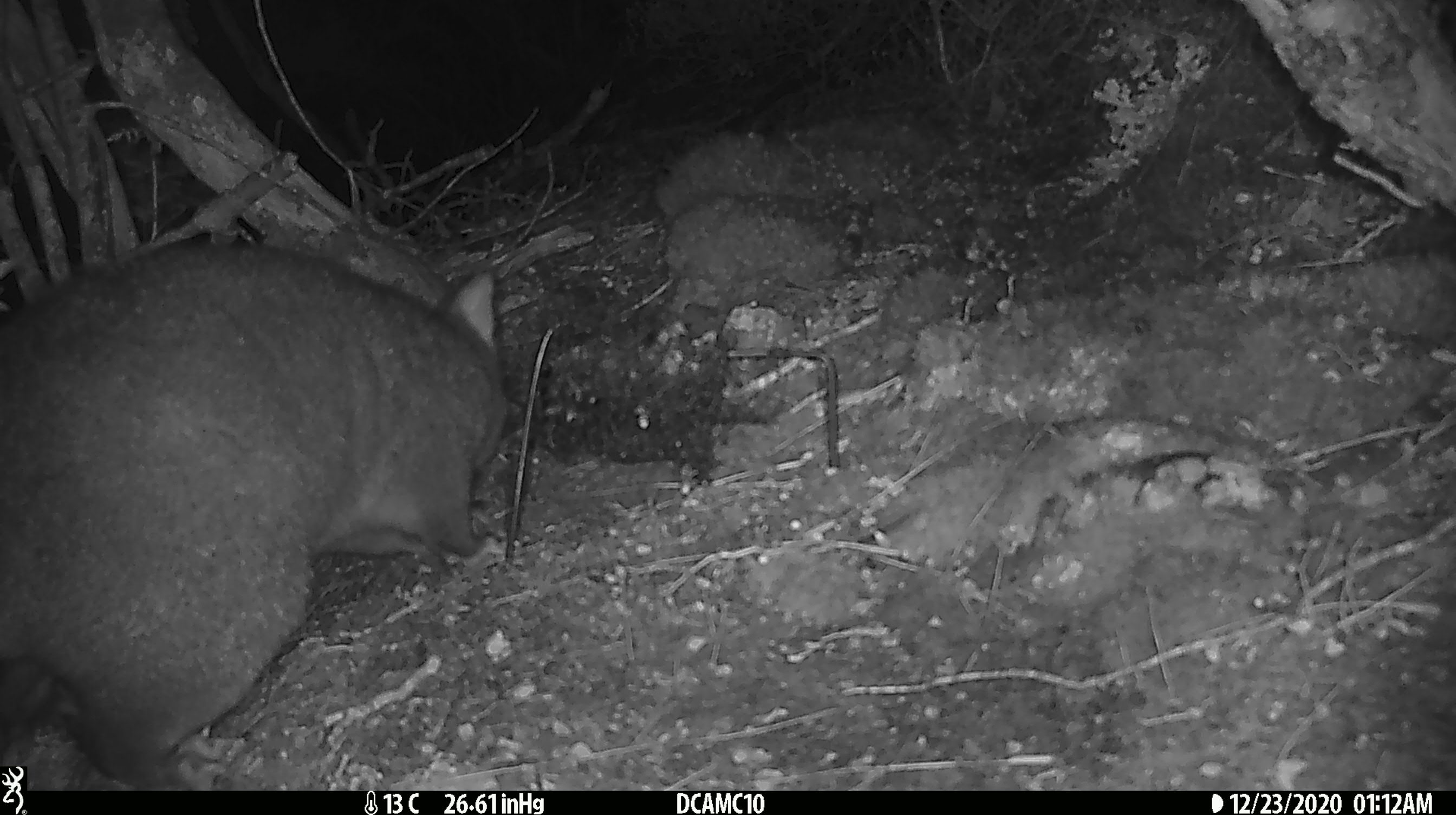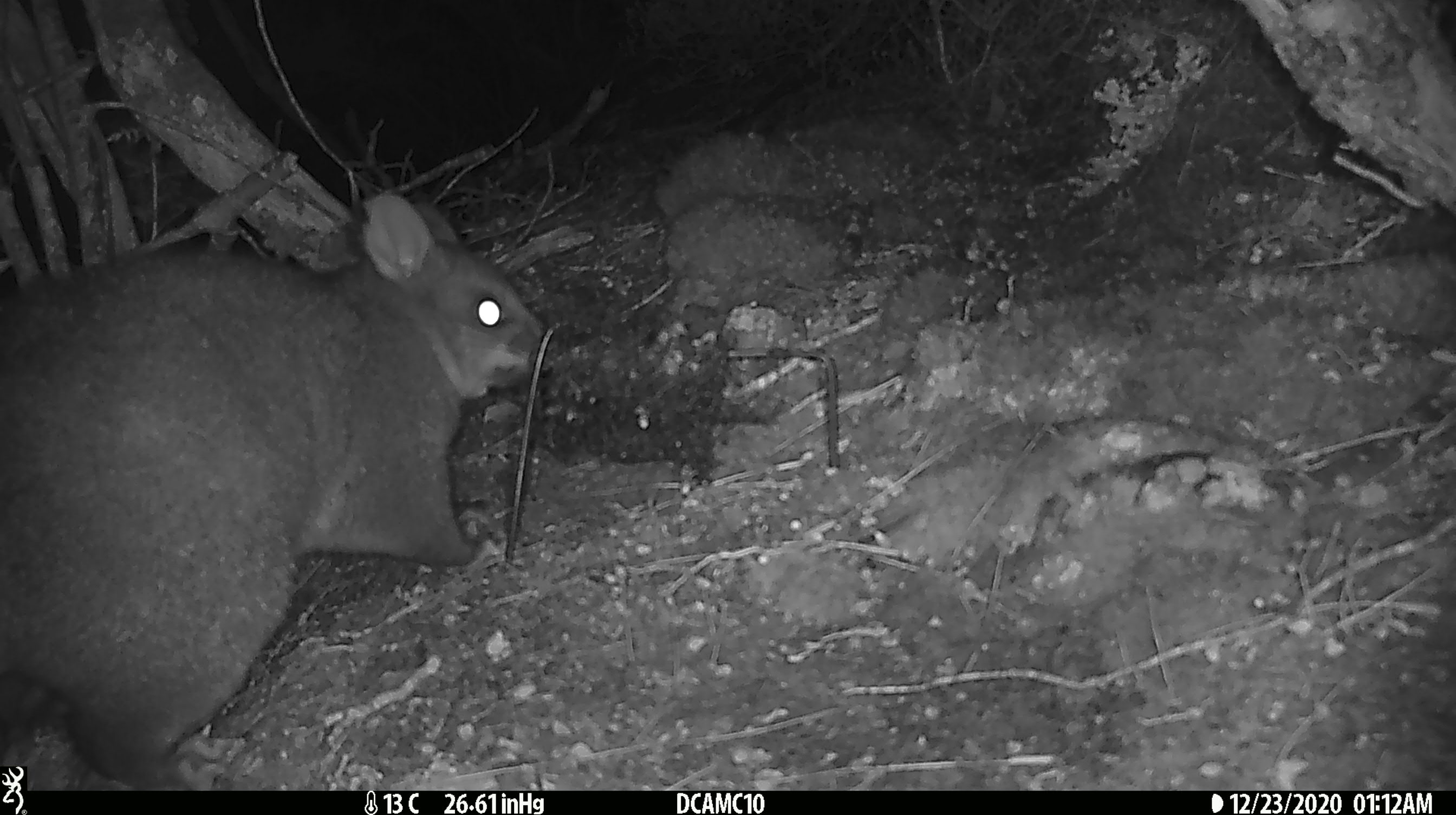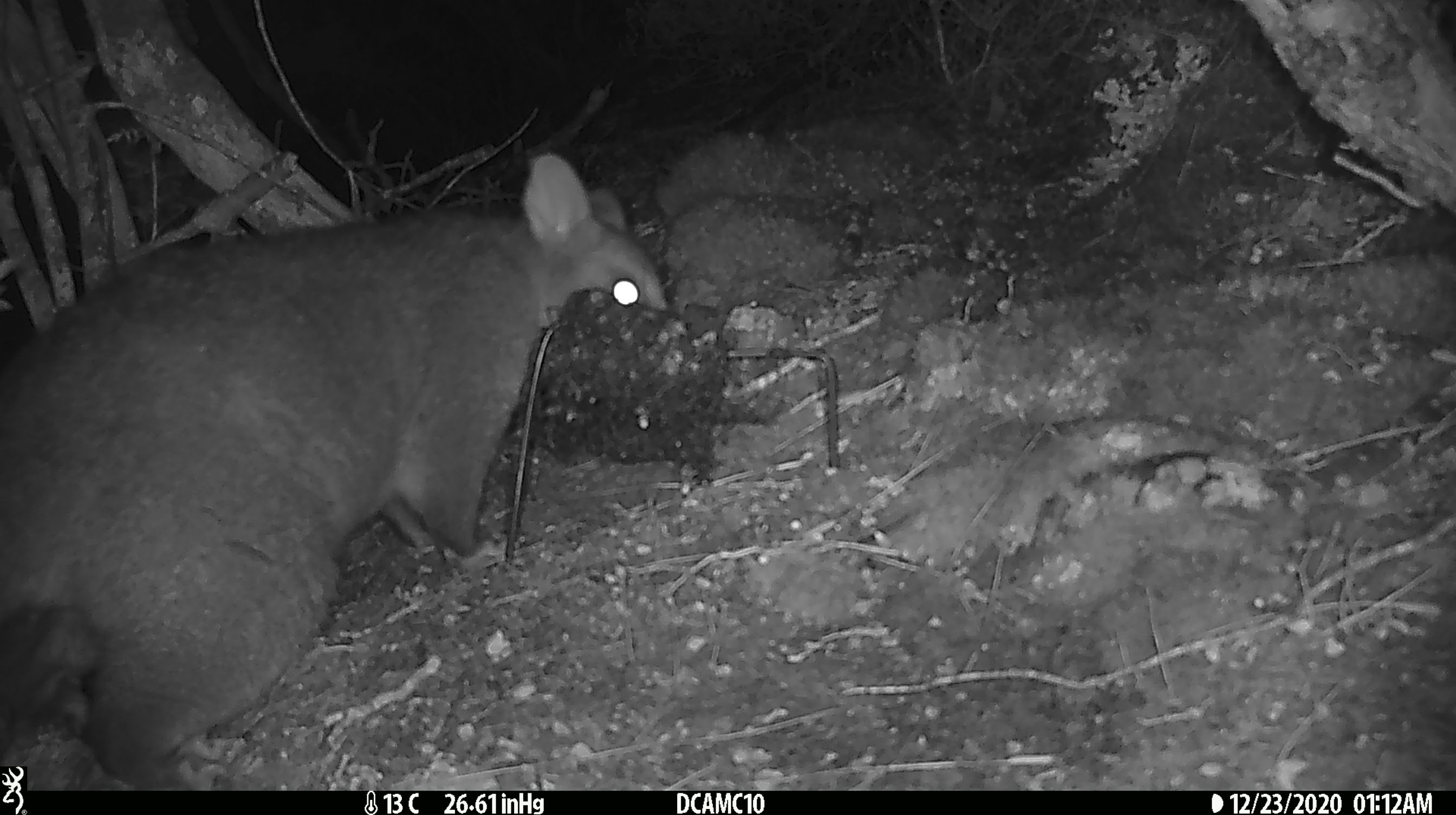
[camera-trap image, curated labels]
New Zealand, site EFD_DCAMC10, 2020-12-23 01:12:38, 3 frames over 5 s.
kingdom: Animalia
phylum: Chordata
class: Mammalia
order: Diprotodontia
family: Phalangeridae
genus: Trichosurus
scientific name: Trichosurus vulpecula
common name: common brushtail possum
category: possum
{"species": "possum (common brushtail possum) (Trichosurus vulpecula)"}